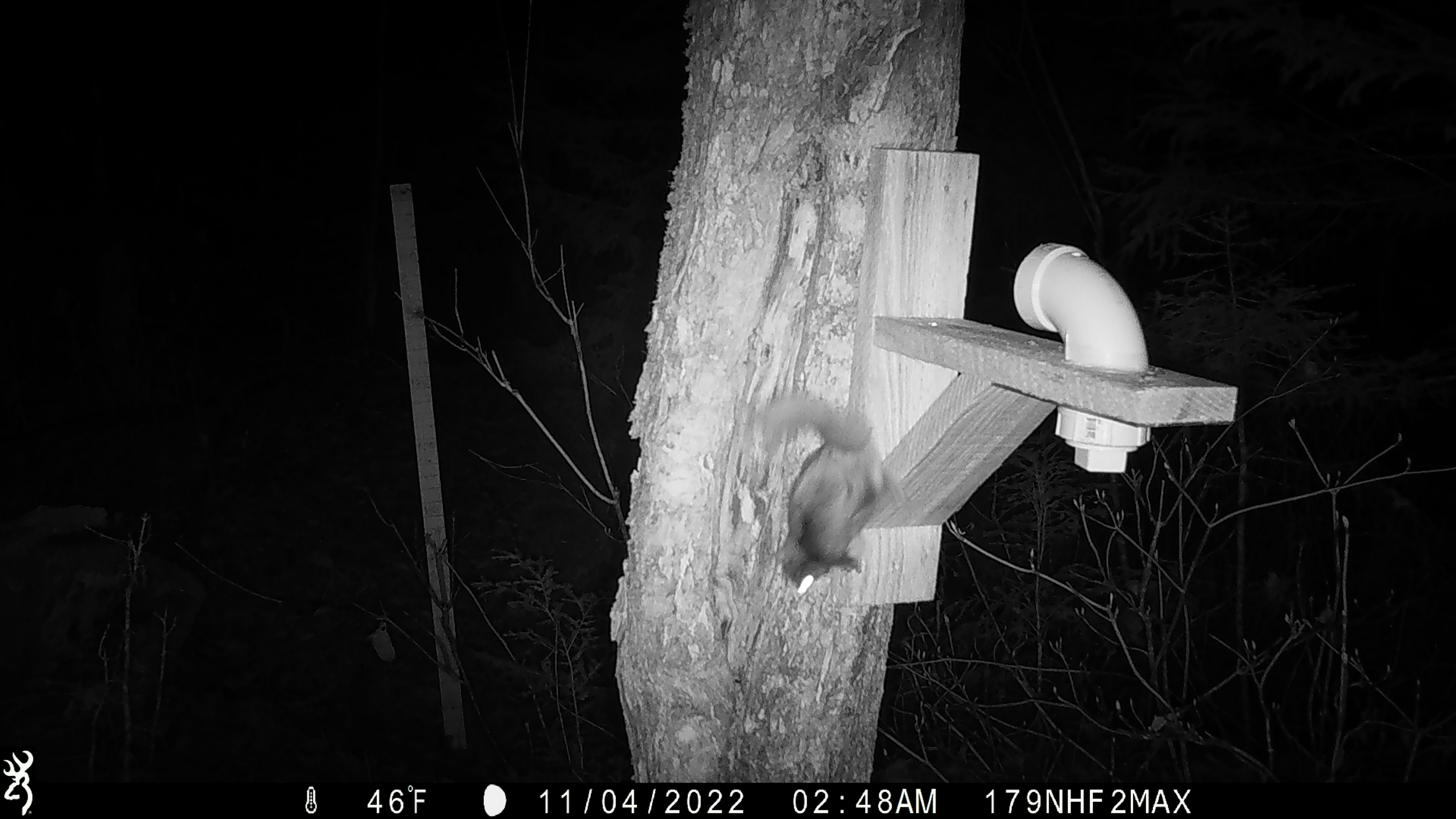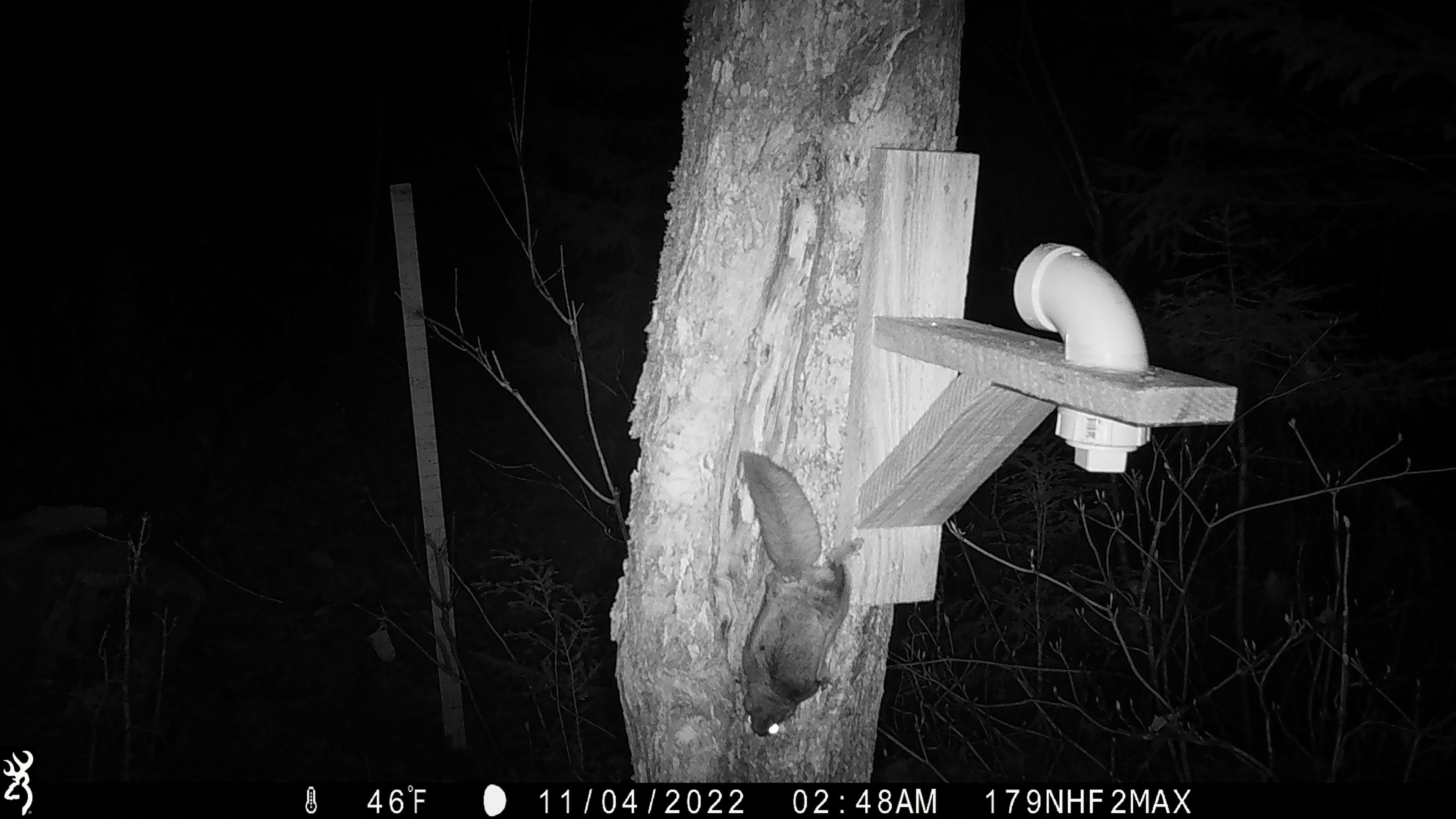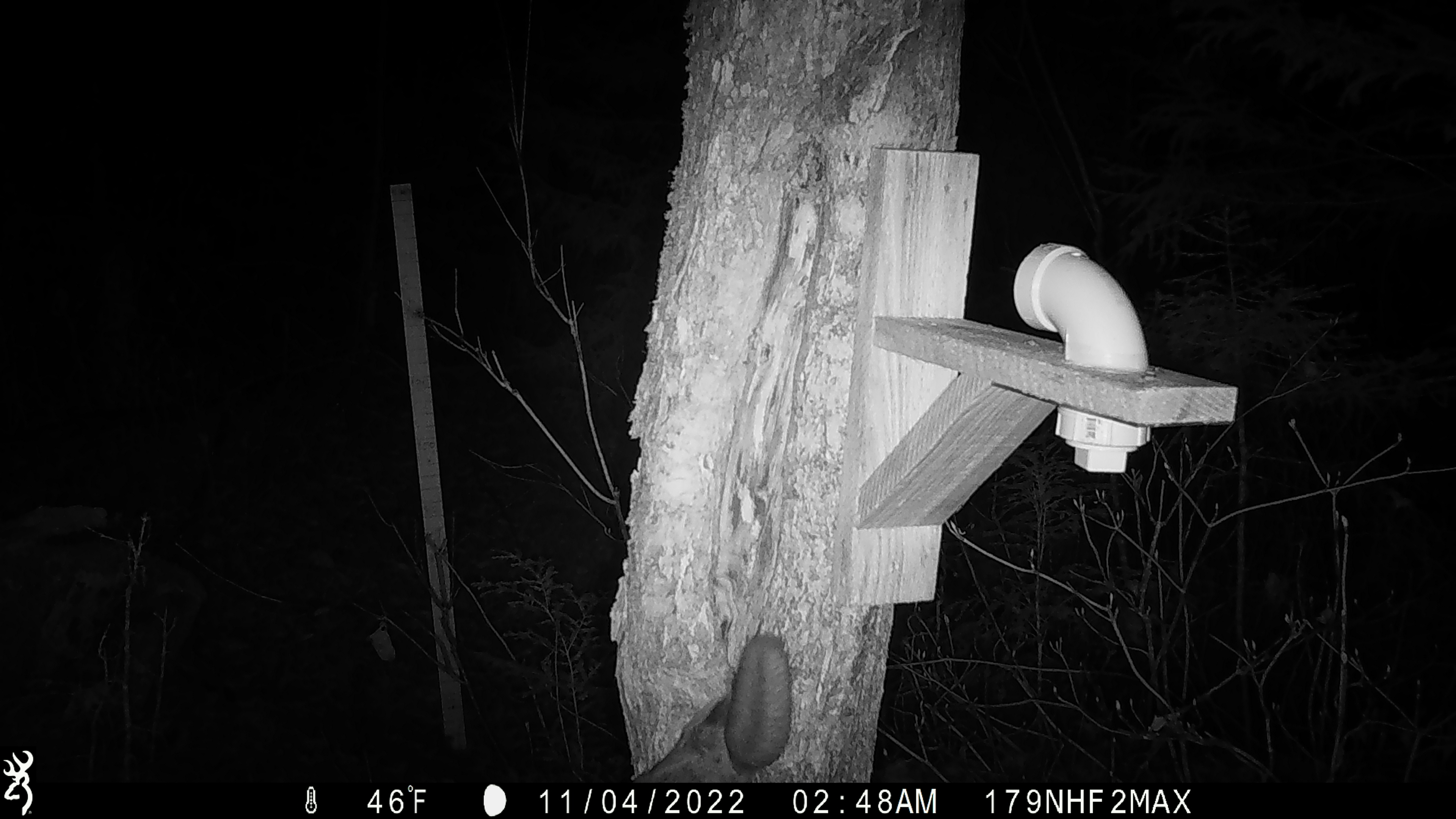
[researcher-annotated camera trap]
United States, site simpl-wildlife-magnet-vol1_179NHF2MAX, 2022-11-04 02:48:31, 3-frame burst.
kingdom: Animalia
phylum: Chordata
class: Mammalia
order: Rodentia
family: Sciuridae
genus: Glaucomys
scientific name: Glaucomys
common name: flying squirrel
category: flying squirrel sp.